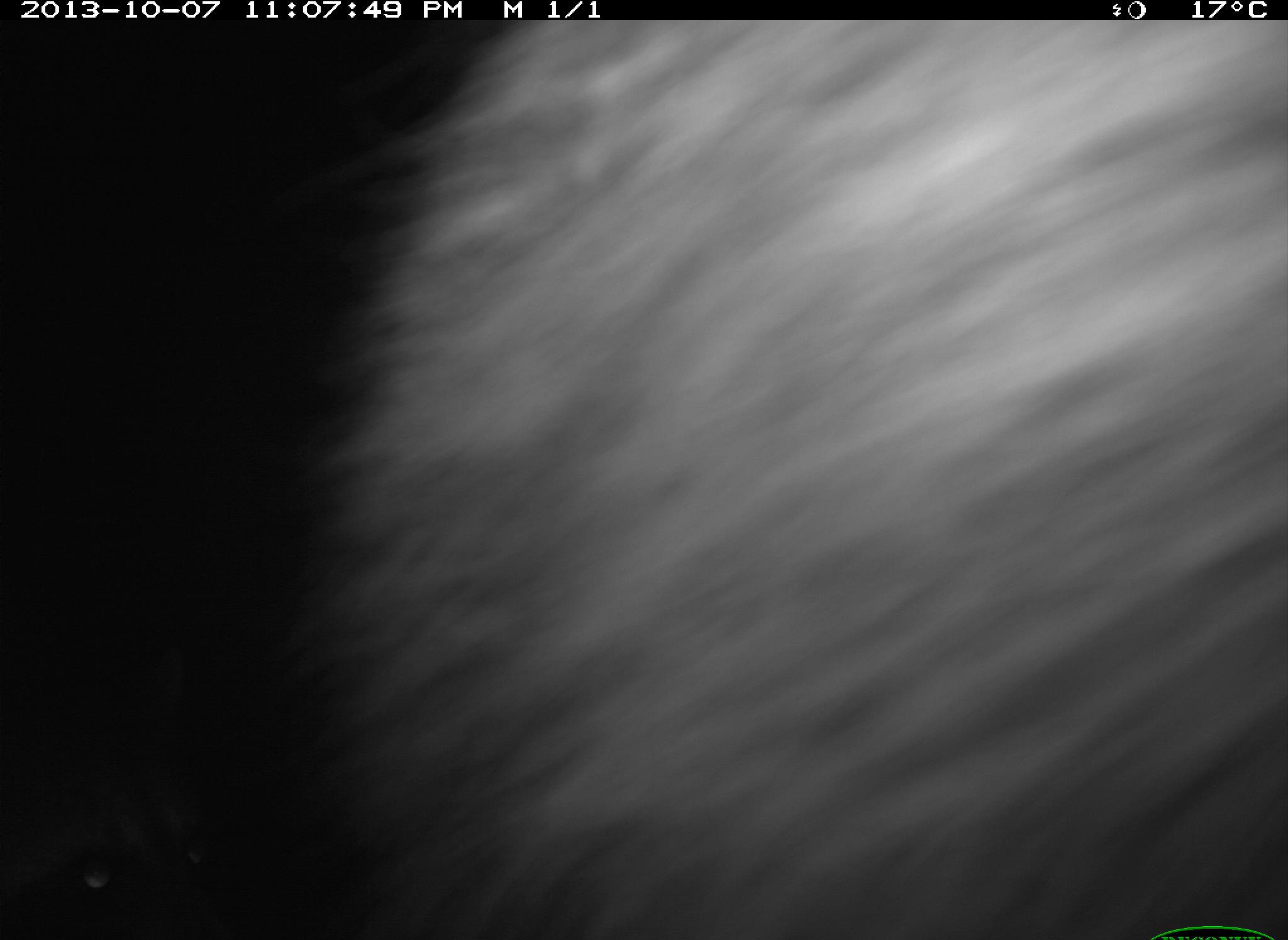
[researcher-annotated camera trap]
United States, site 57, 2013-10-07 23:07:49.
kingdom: Animalia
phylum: Chordata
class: Mammalia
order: Carnivora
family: Procyonidae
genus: Procyon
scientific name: Procyon lotor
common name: raccoon